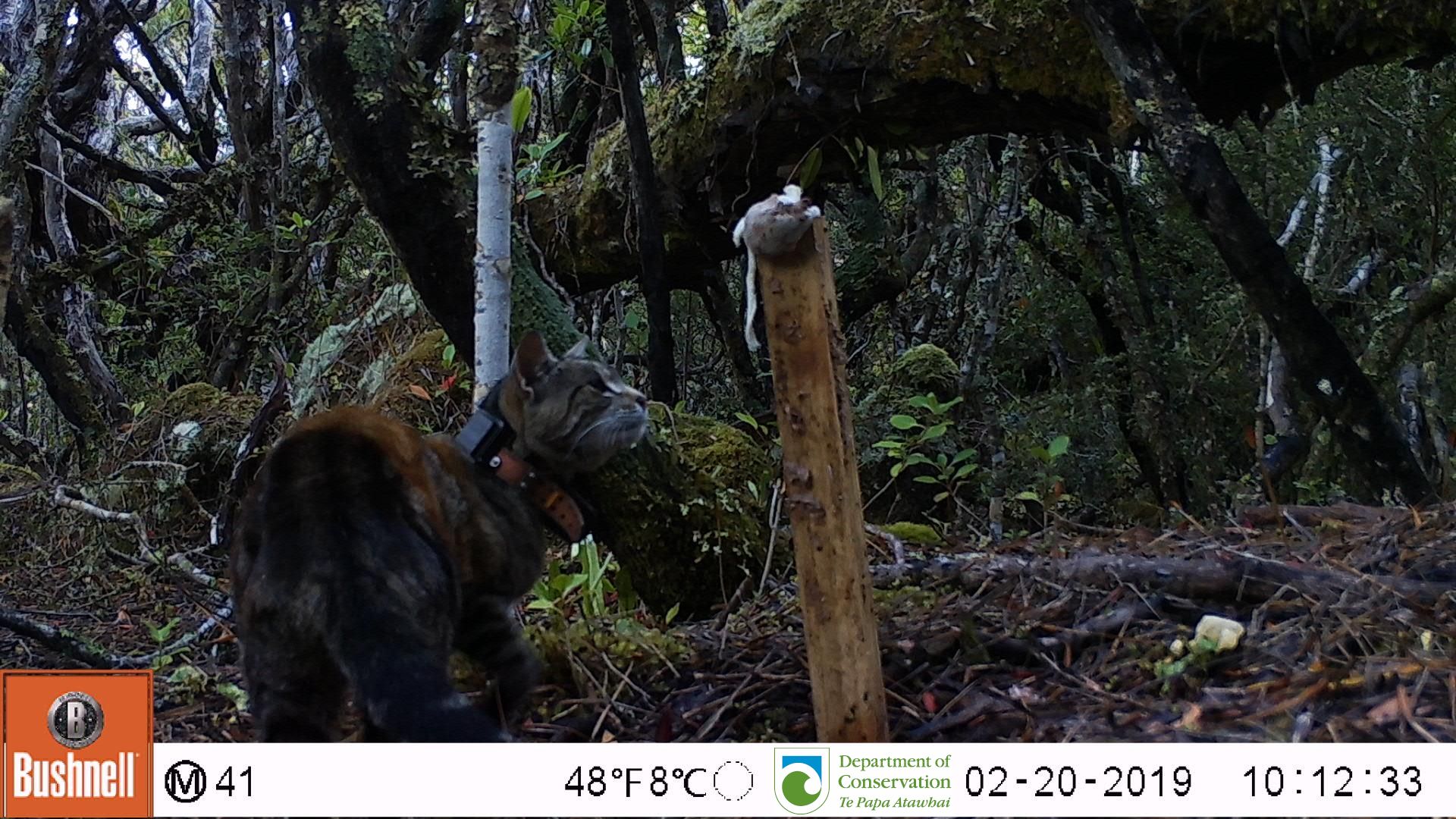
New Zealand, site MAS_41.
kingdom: Animalia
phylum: Chordata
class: Mammalia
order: Carnivora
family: Felidae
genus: Felis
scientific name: Felis catus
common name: domestic cat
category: cat